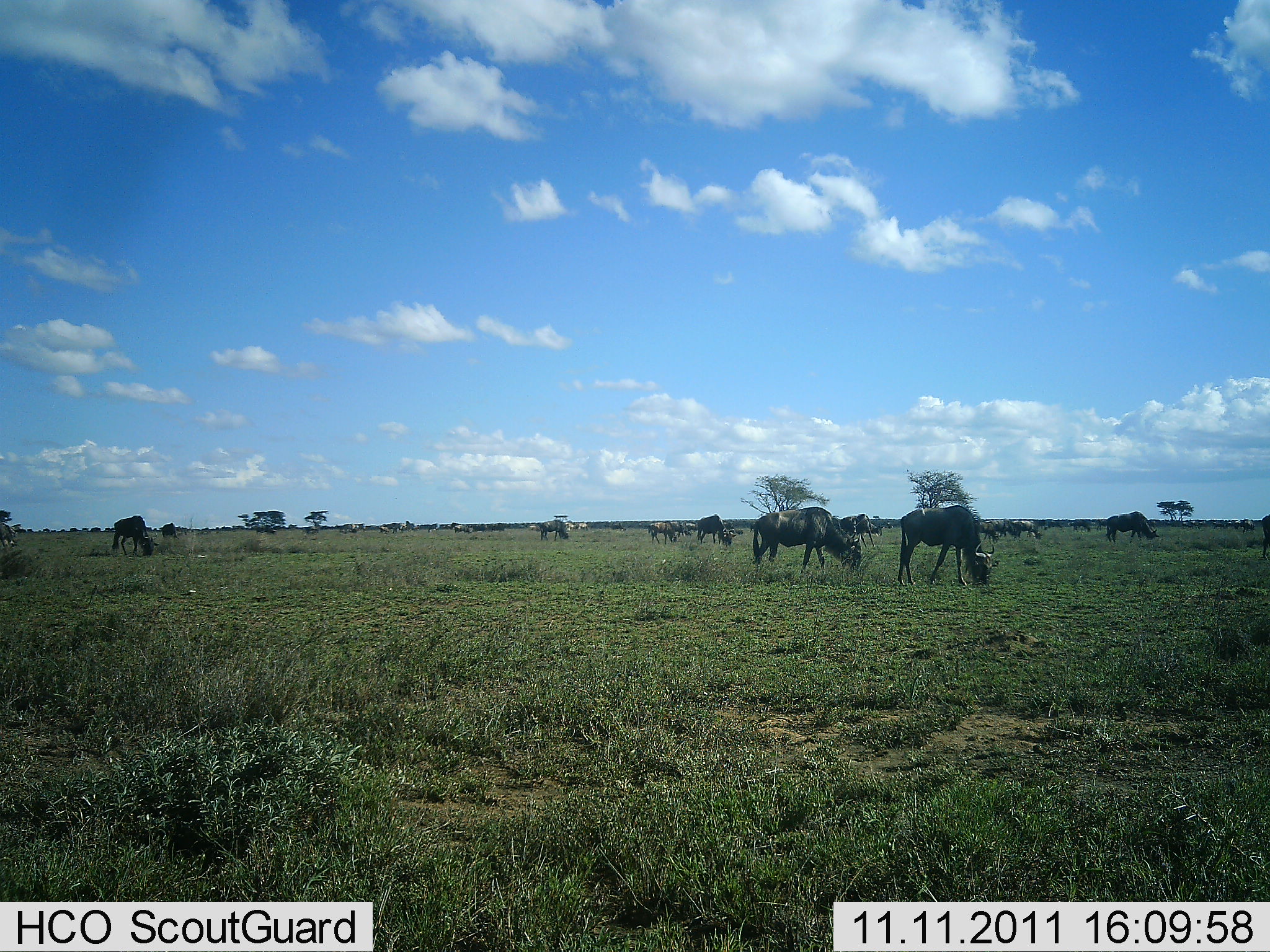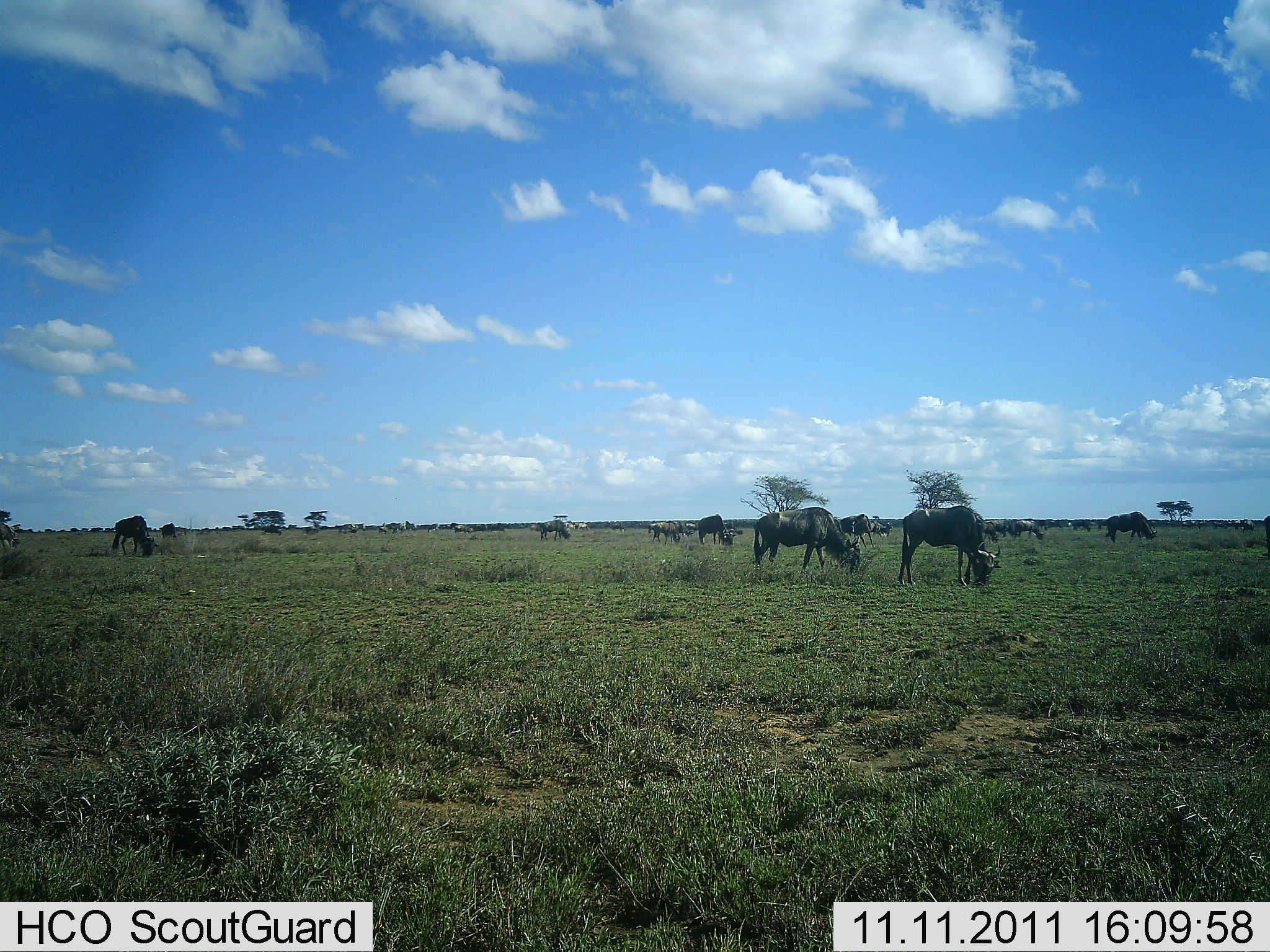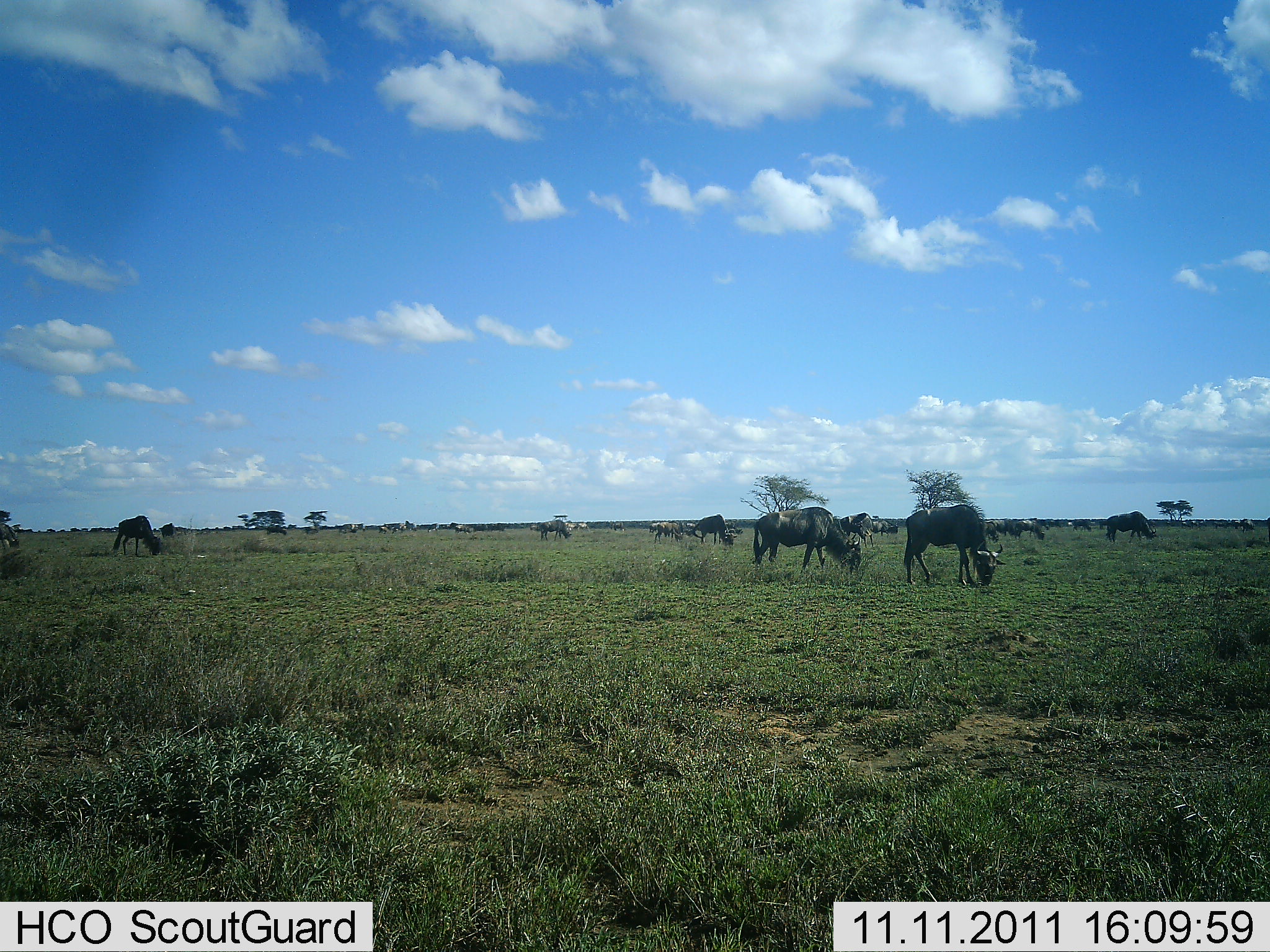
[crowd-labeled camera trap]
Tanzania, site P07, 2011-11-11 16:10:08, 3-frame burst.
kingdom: Animalia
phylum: Chordata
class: Mammalia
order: Artiodactyla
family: Bovidae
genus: Connochaetes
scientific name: Connochaetes taurinus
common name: blue wildebeest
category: wildebeest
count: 11-50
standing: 35%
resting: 6%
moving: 41%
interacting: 0%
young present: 0%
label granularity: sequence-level